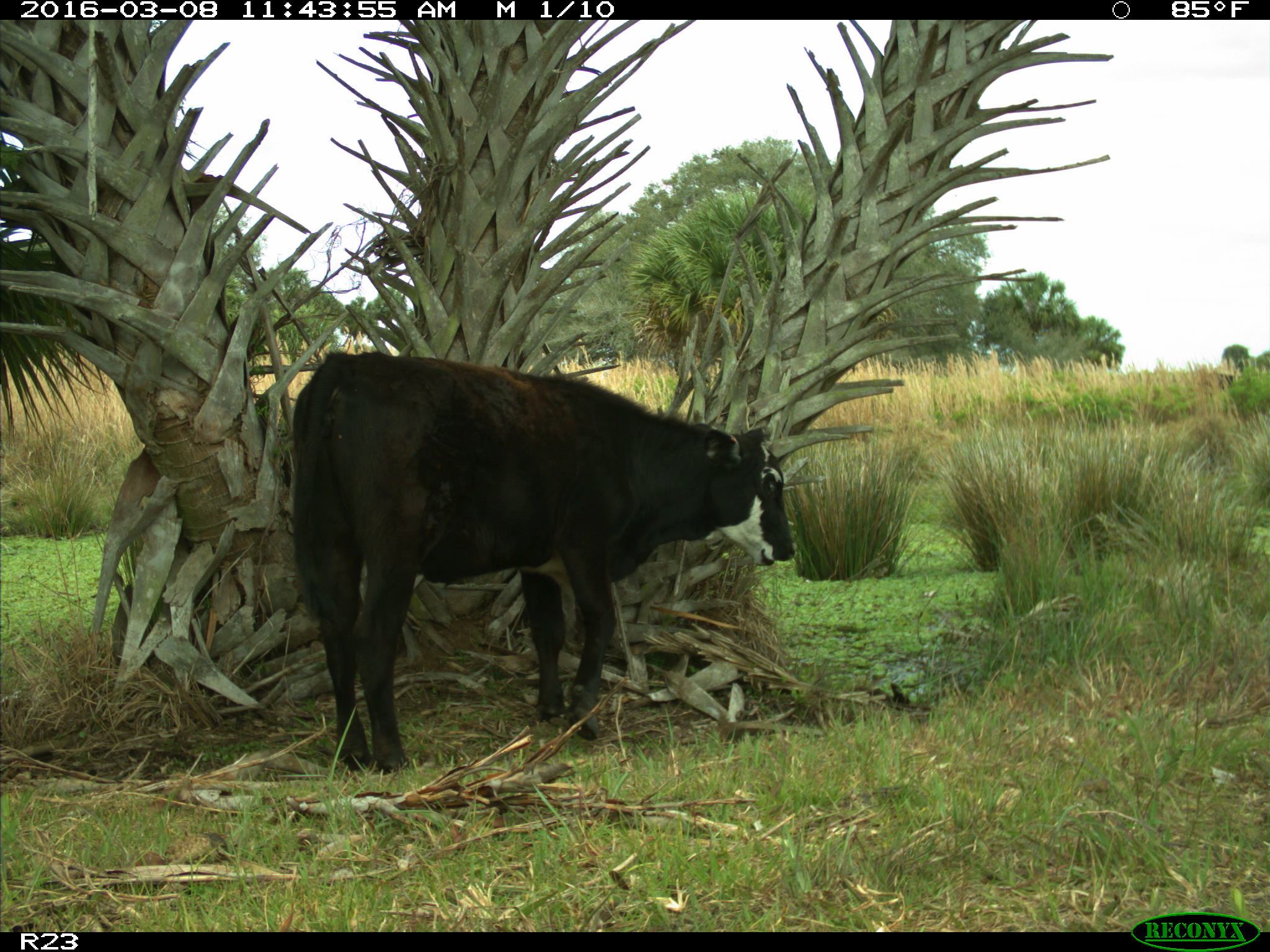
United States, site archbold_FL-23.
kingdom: Animalia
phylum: Chordata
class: Mammalia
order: Artiodactyla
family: Bovidae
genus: Bos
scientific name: Bos taurus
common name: domestic cow